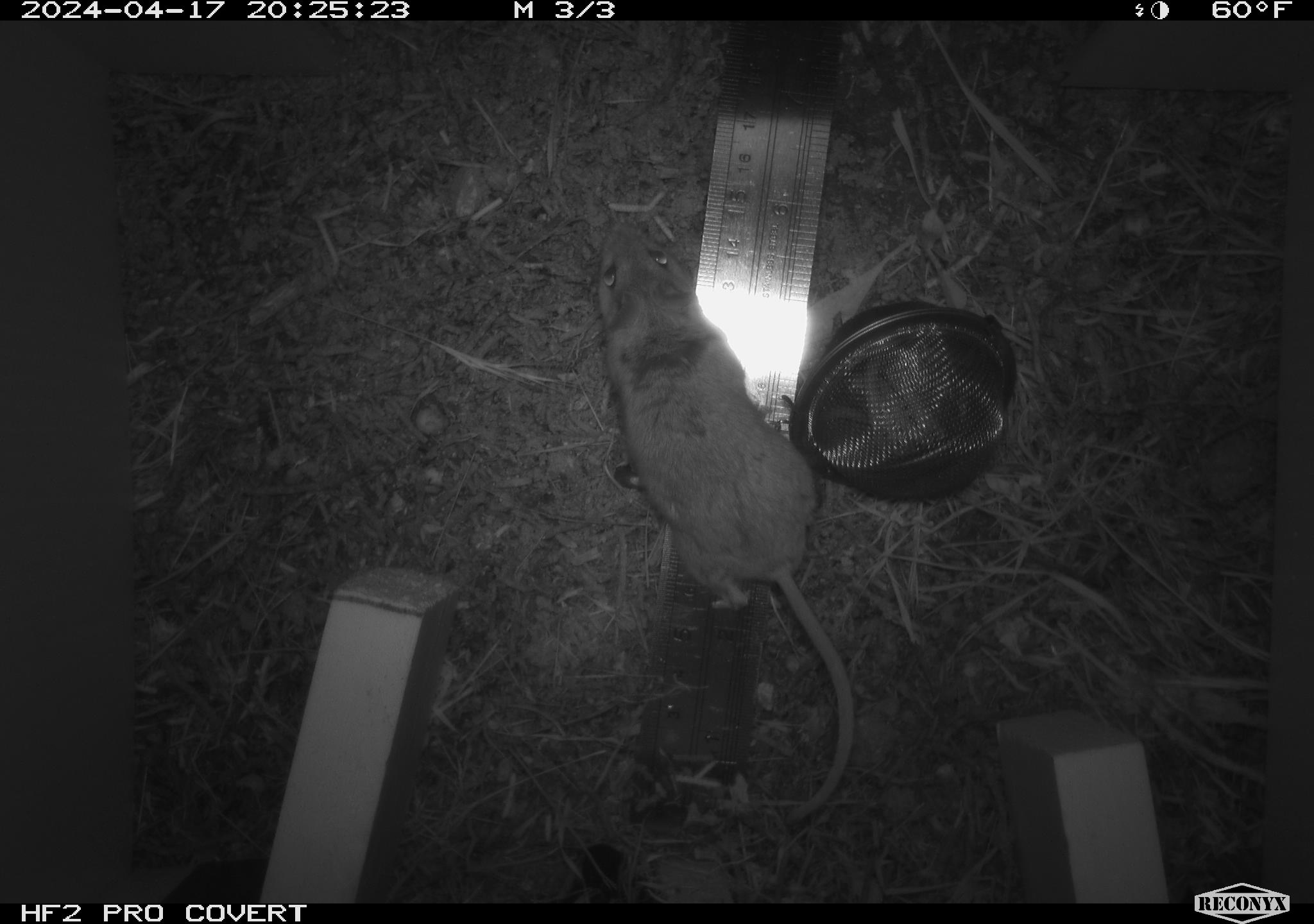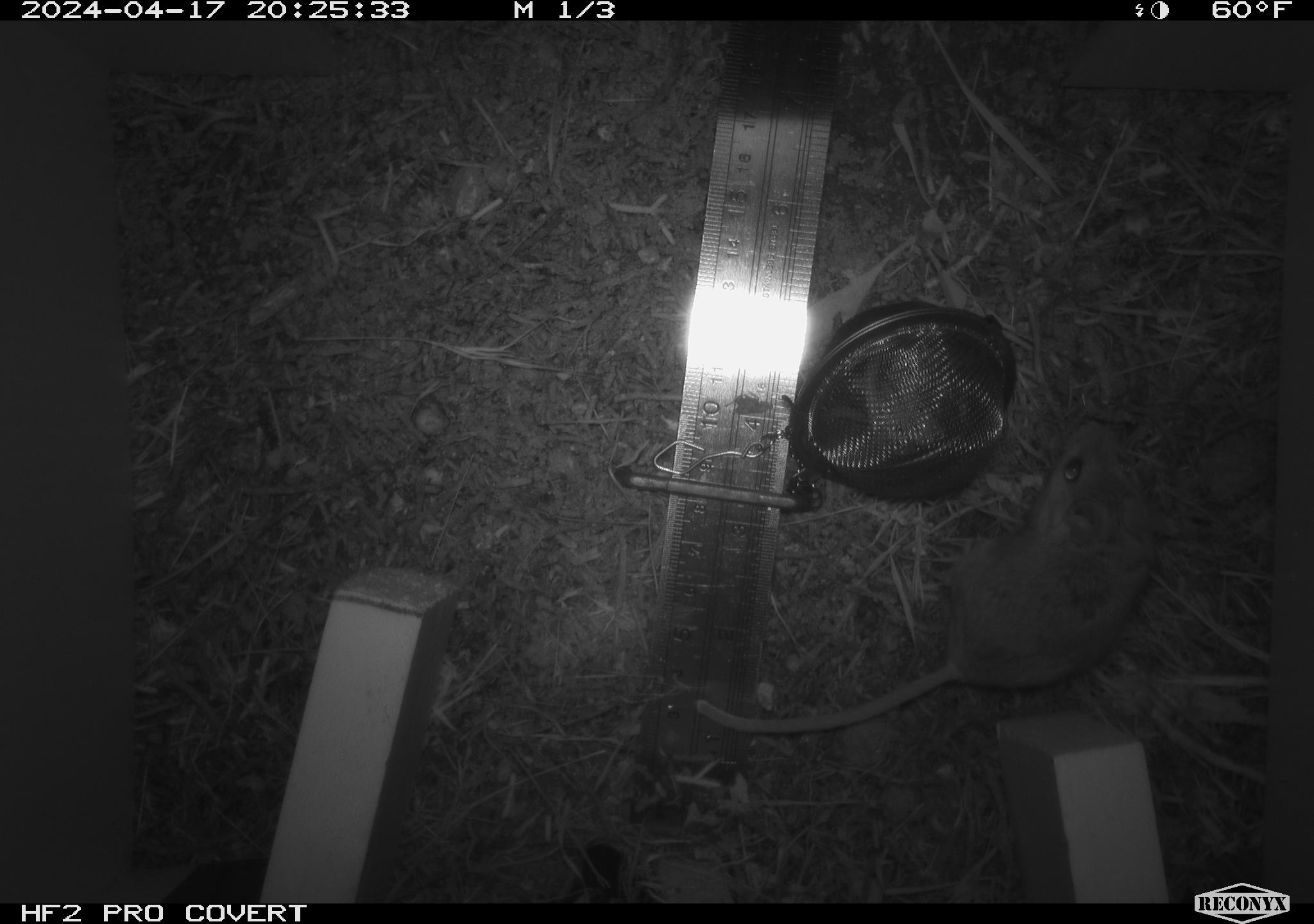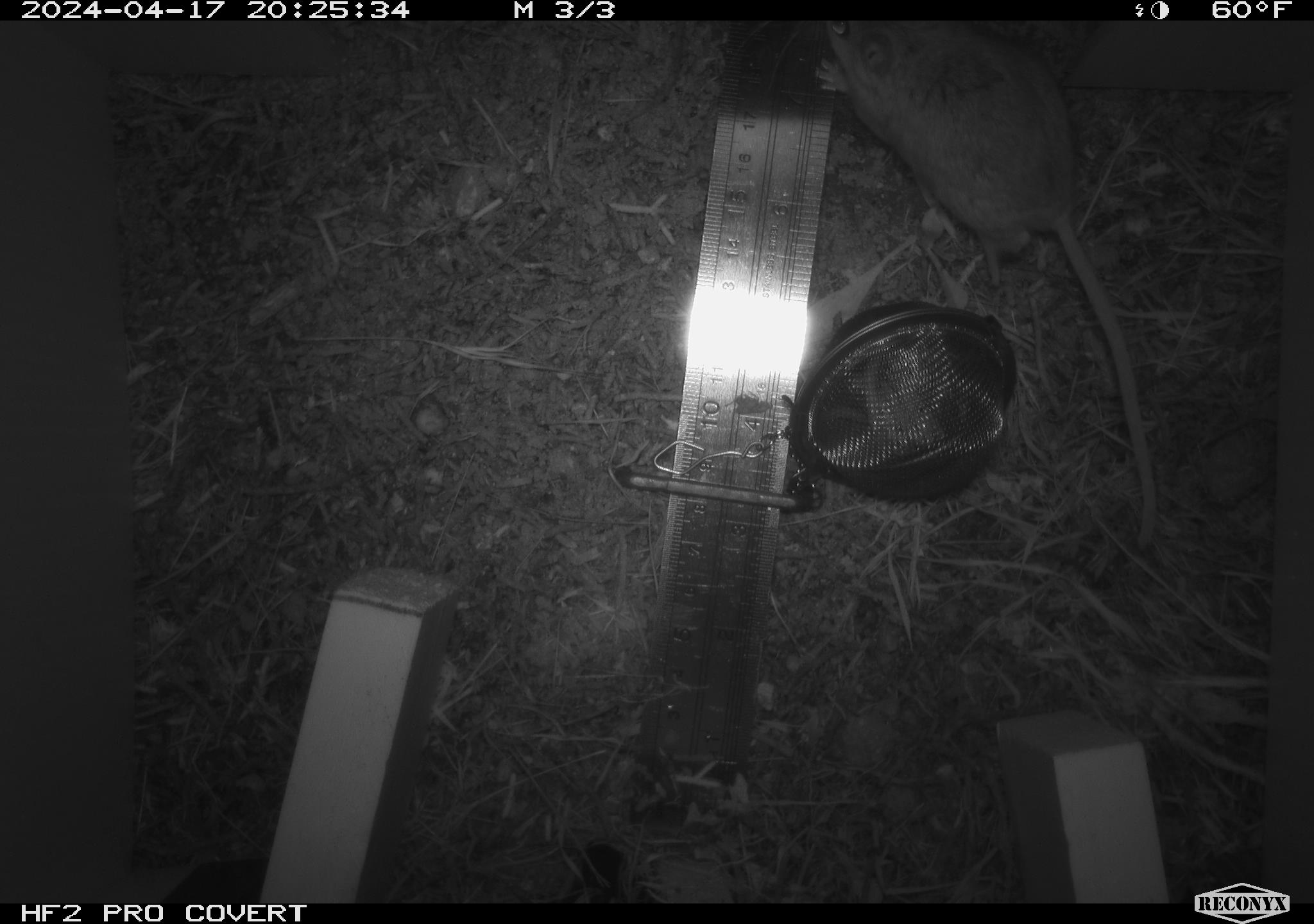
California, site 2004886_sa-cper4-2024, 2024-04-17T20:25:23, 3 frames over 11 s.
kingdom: Animalia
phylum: Chordata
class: Mammalia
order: Rodentia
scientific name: Rodentia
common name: rodent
Rodent (Rodentia).